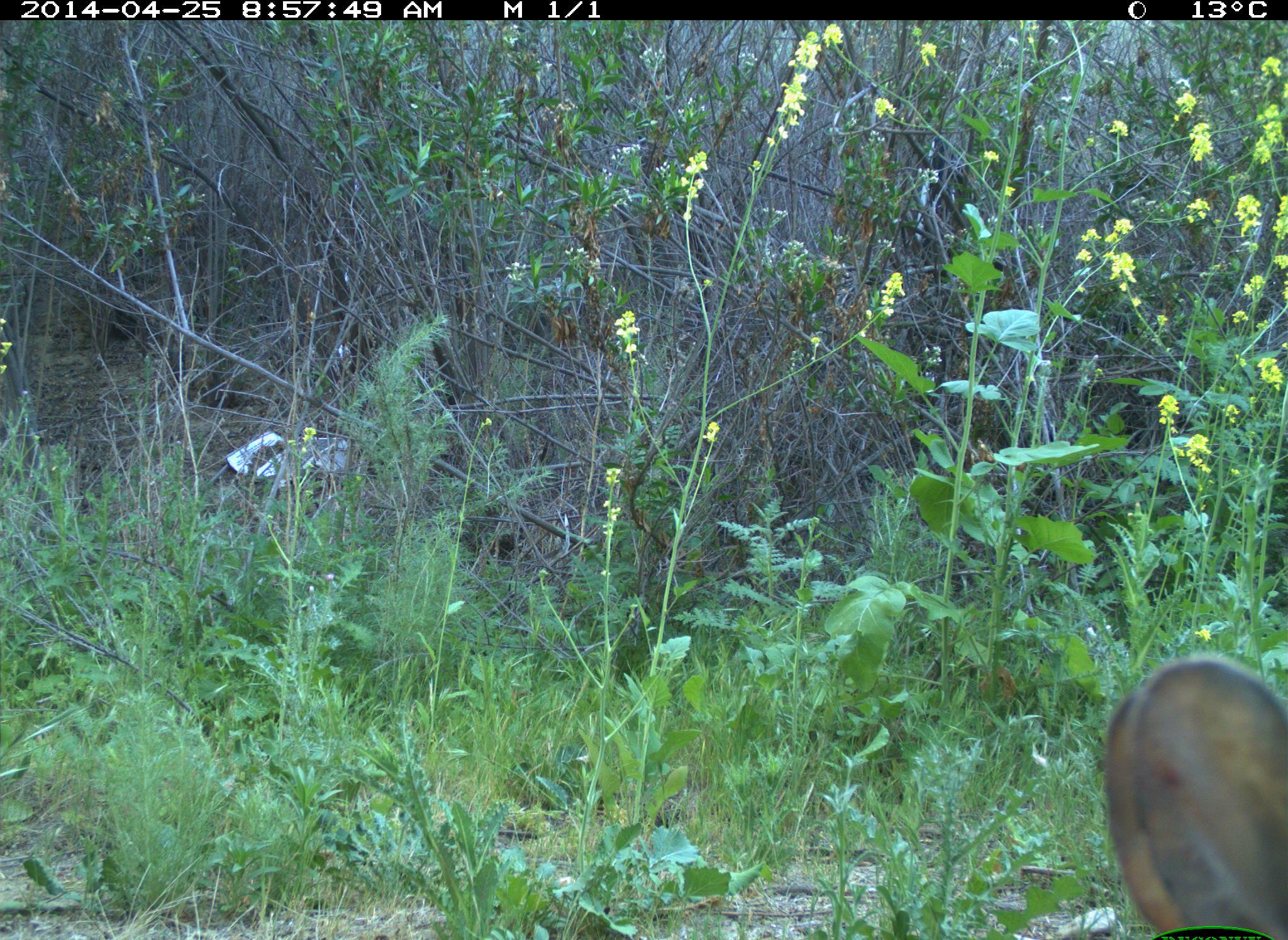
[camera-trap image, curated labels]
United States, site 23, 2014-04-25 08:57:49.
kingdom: Animalia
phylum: Chordata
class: Mammalia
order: Lagomorpha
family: Leporidae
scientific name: Leporidae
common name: rabbits and hares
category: rabbit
Rabbit (rabbits and hares) (Leporidae).